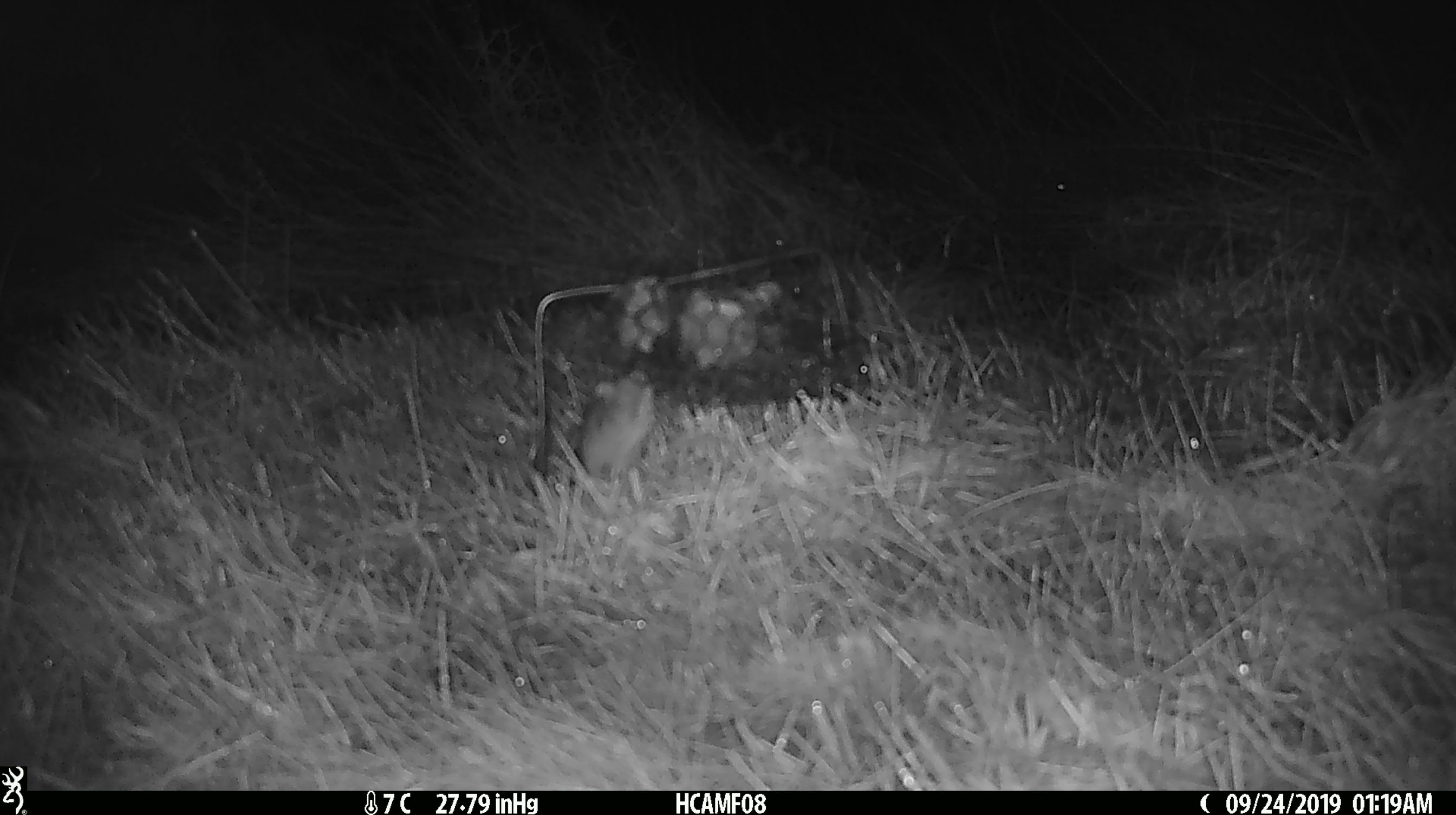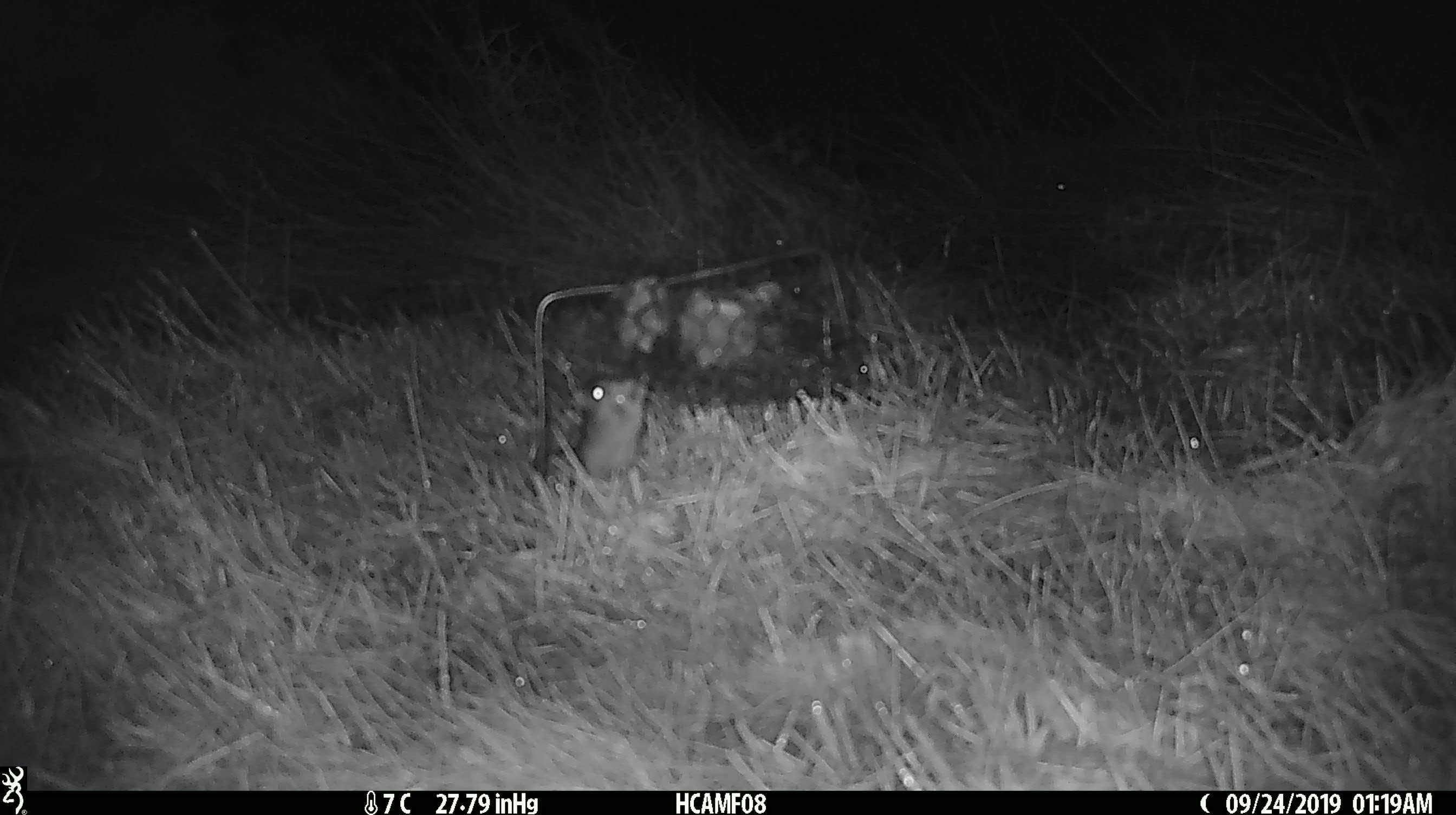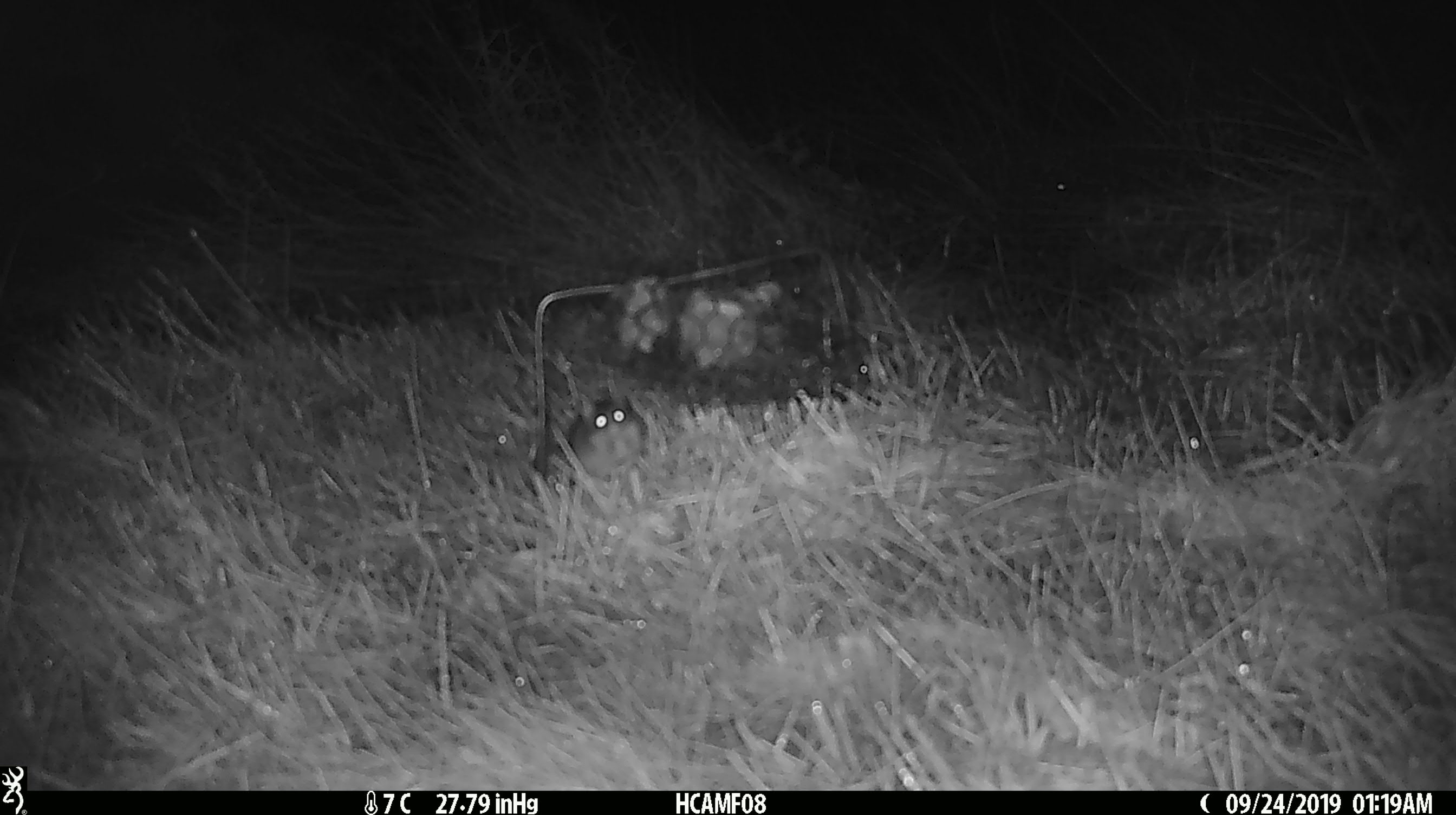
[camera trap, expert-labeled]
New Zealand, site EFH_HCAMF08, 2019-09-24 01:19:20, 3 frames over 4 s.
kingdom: Animalia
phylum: Chordata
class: Mammalia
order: Rodentia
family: Muridae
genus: Mus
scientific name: Mus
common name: mouse